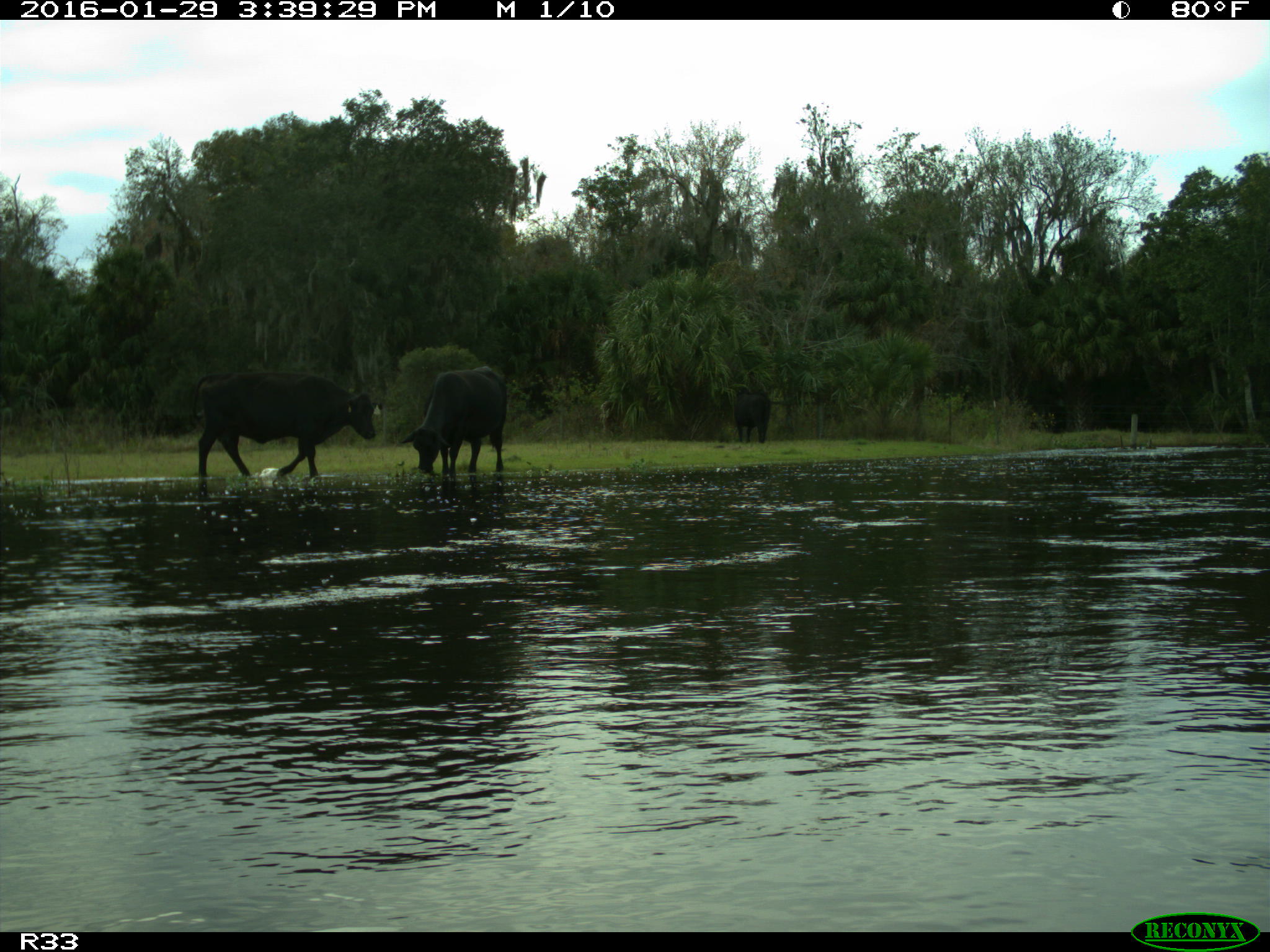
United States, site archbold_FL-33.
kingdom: Animalia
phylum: Chordata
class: Mammalia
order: Artiodactyla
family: Bovidae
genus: Bos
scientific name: Bos taurus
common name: domestic cow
Bos taurus (domestic cow).